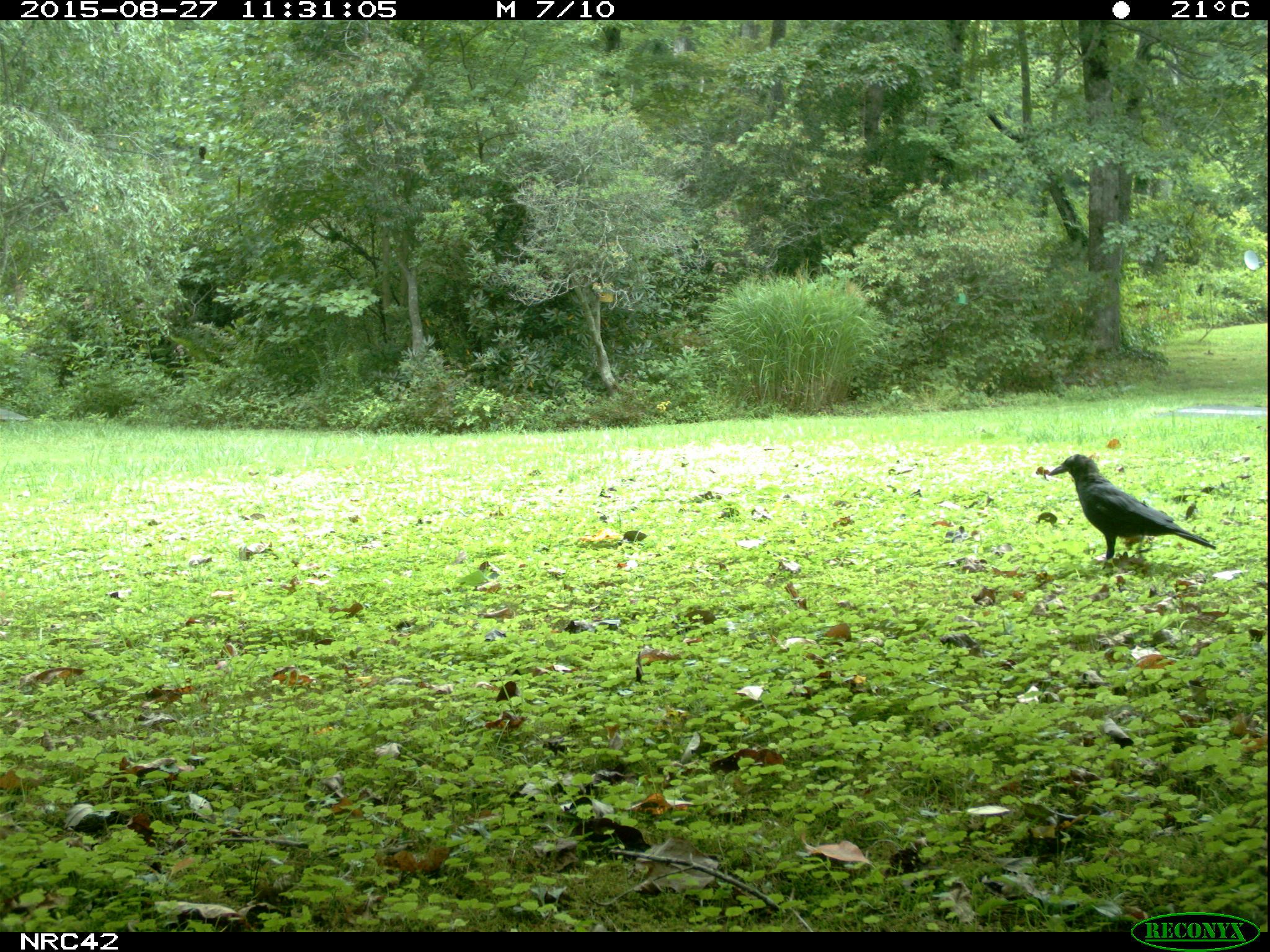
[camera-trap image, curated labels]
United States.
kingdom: Animalia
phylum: Chordata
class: Aves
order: Passeriformes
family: Corvidae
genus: Corvus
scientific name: Corvus brachyrhynchos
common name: american crow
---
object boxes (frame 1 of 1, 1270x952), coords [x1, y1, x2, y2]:
American Crow: [1035, 434, 1223, 580]